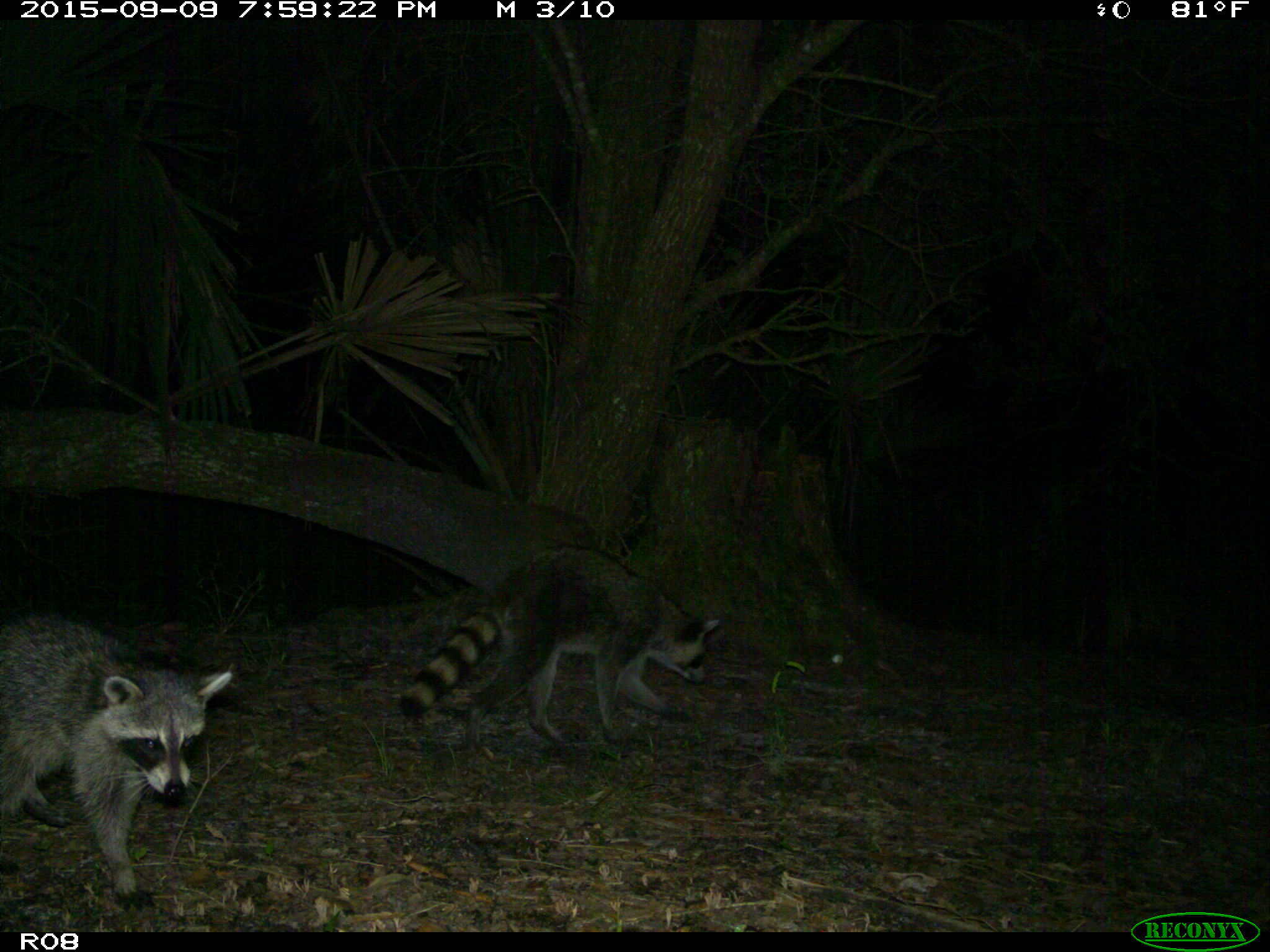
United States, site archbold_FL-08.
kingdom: Animalia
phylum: Chordata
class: Mammalia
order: Carnivora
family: Procyonidae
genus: Procyon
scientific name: Procyon lotor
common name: common raccoon